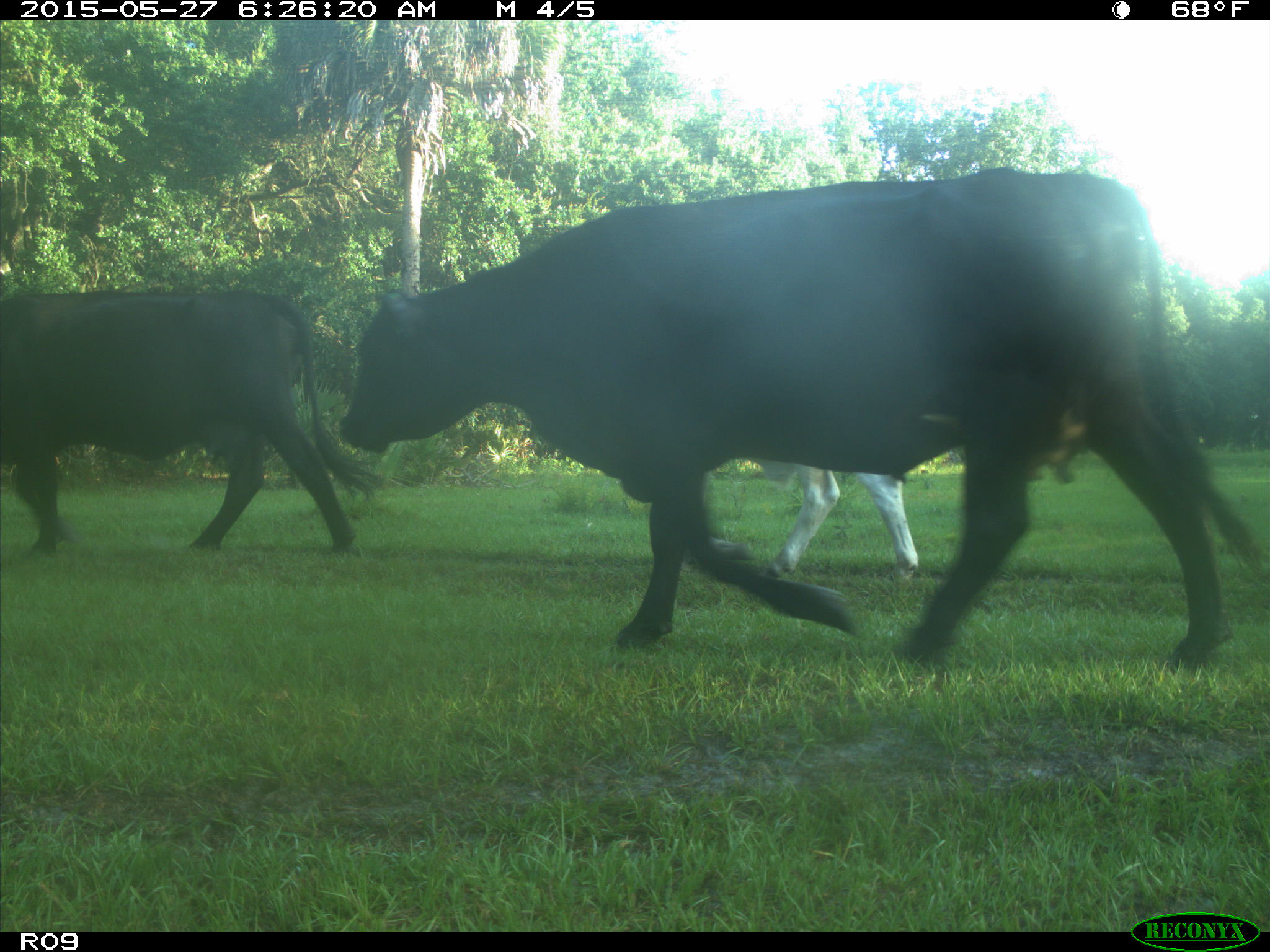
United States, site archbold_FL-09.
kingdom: Animalia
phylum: Chordata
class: Mammalia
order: Artiodactyla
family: Bovidae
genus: Bos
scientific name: Bos taurus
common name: domestic cow